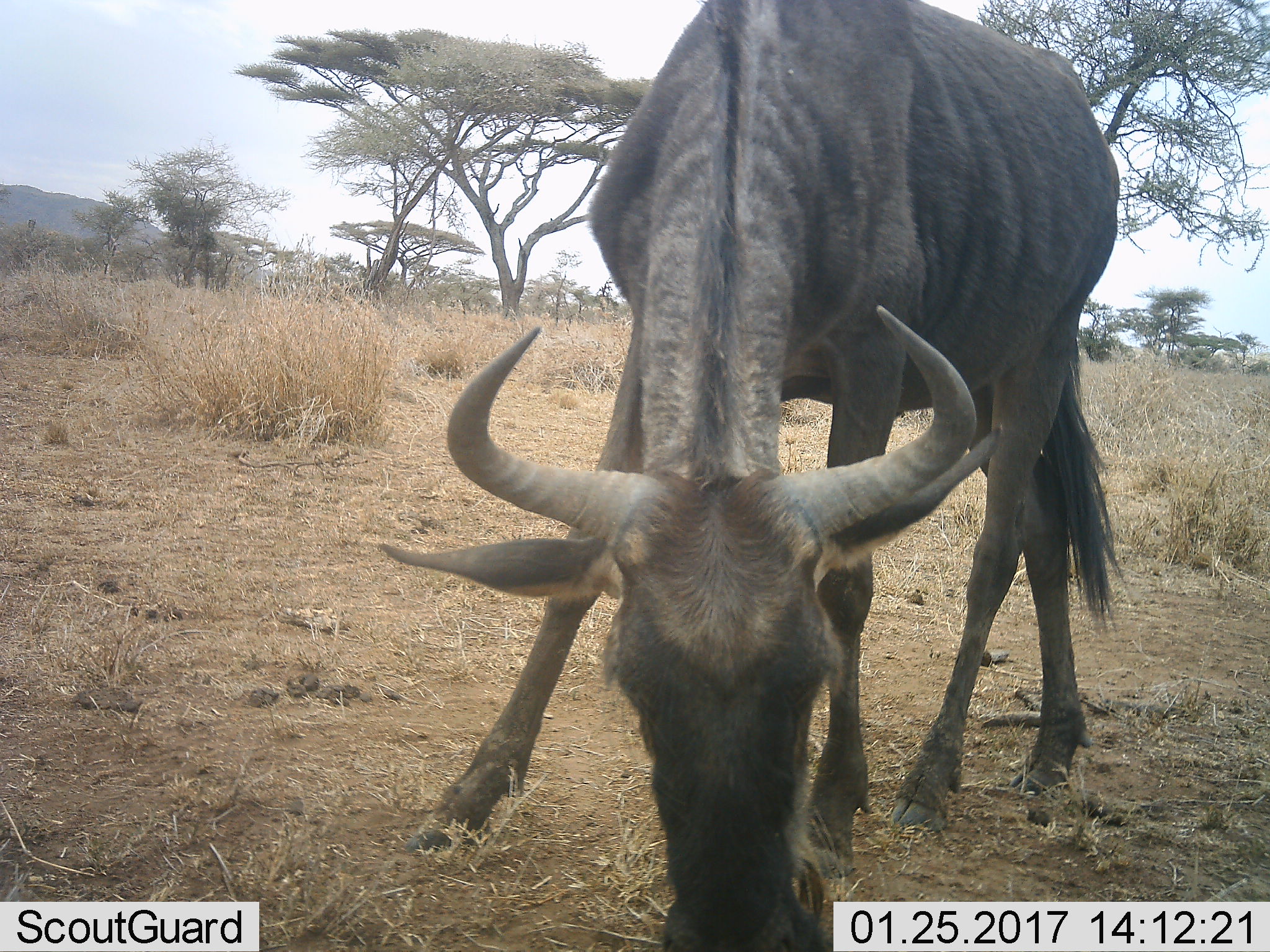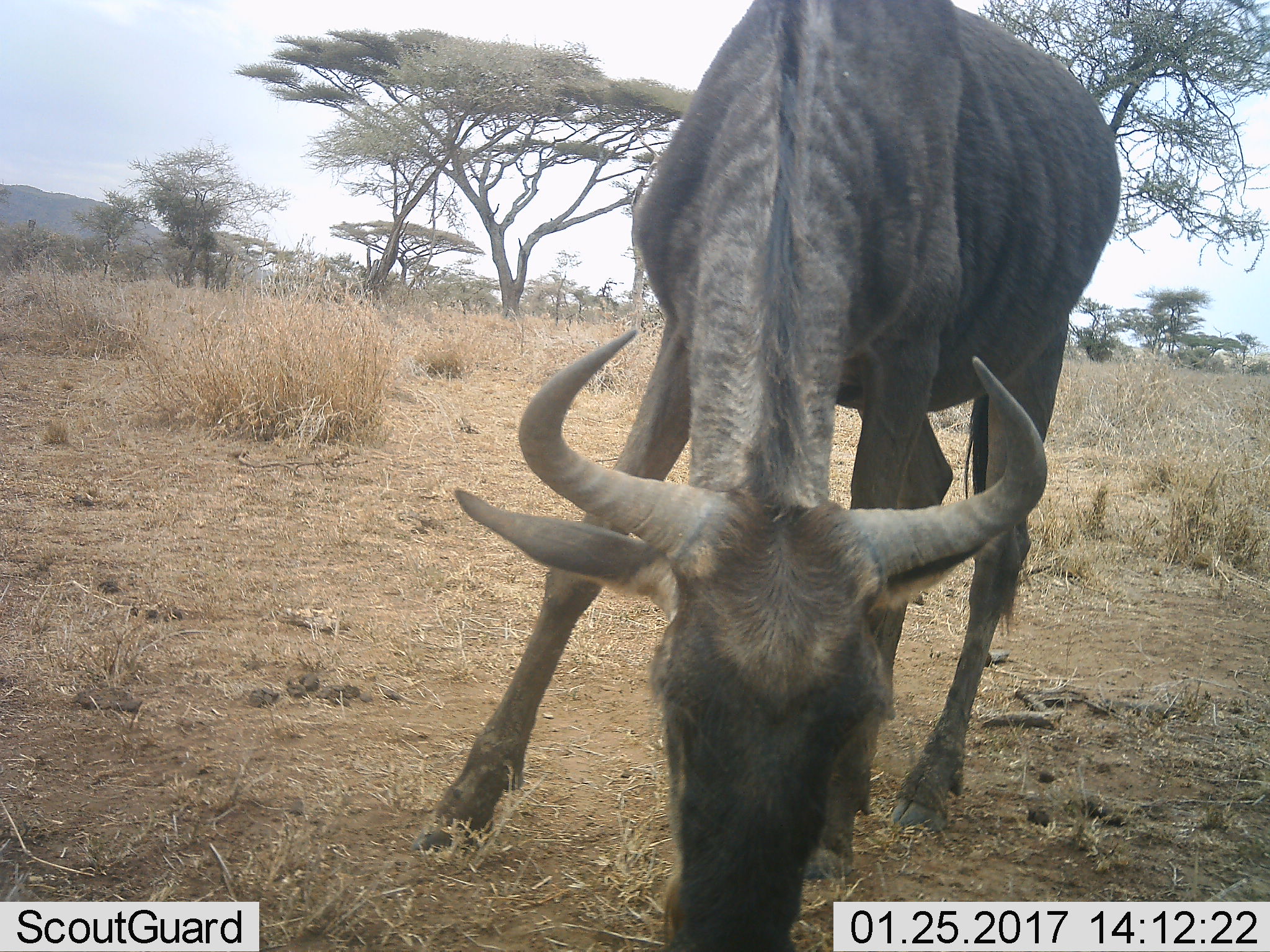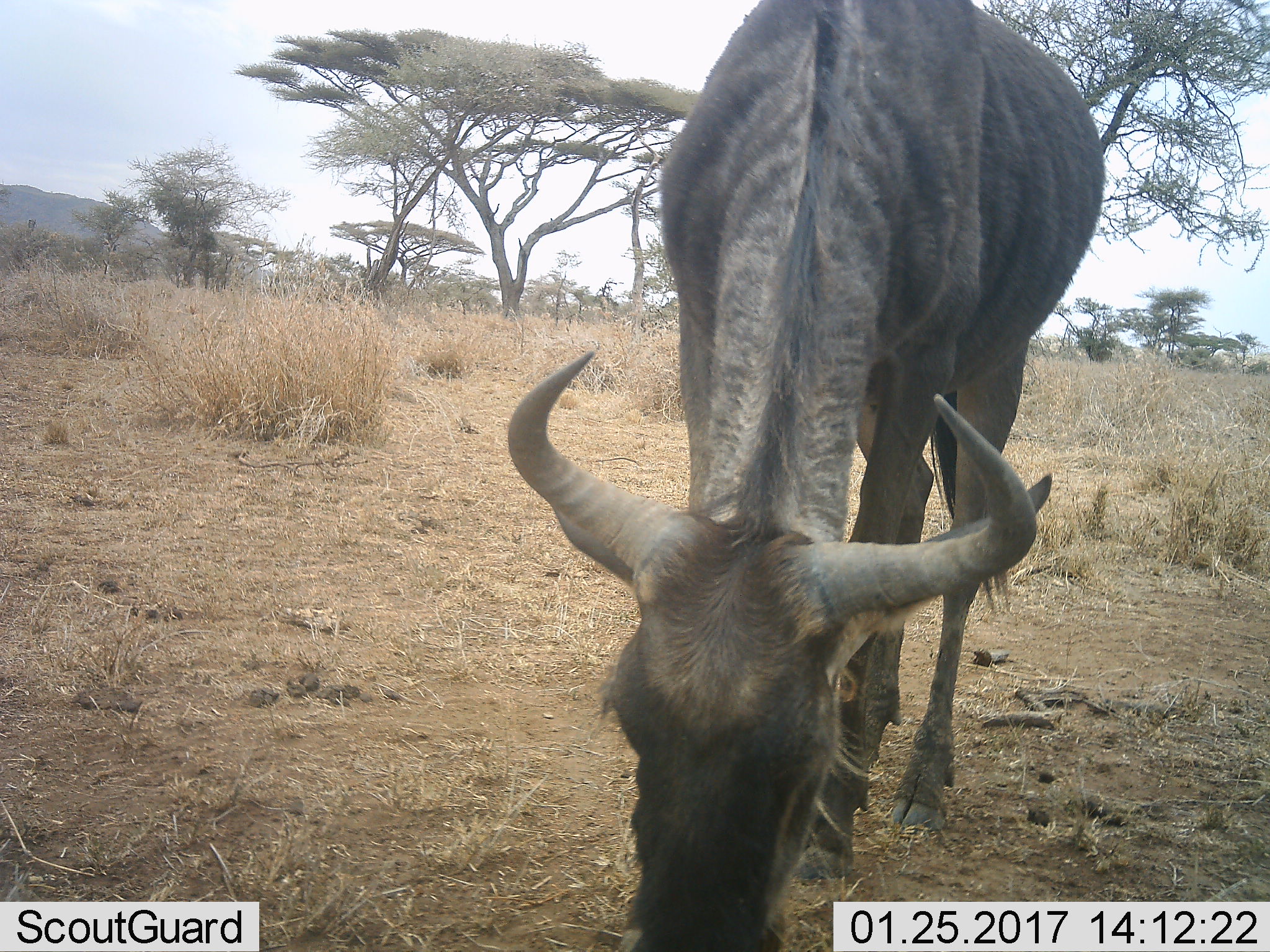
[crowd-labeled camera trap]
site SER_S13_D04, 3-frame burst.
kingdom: Animalia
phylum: Chordata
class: Mammalia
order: Artiodactyla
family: Bovidae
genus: Connochaetes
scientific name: Connochaetes taurinus taurinus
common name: blue wildebeest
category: wildebeestblue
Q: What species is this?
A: Wildebeestblue (blue wildebeest) (Connochaetes taurinus taurinus).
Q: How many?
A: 1.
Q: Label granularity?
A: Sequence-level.